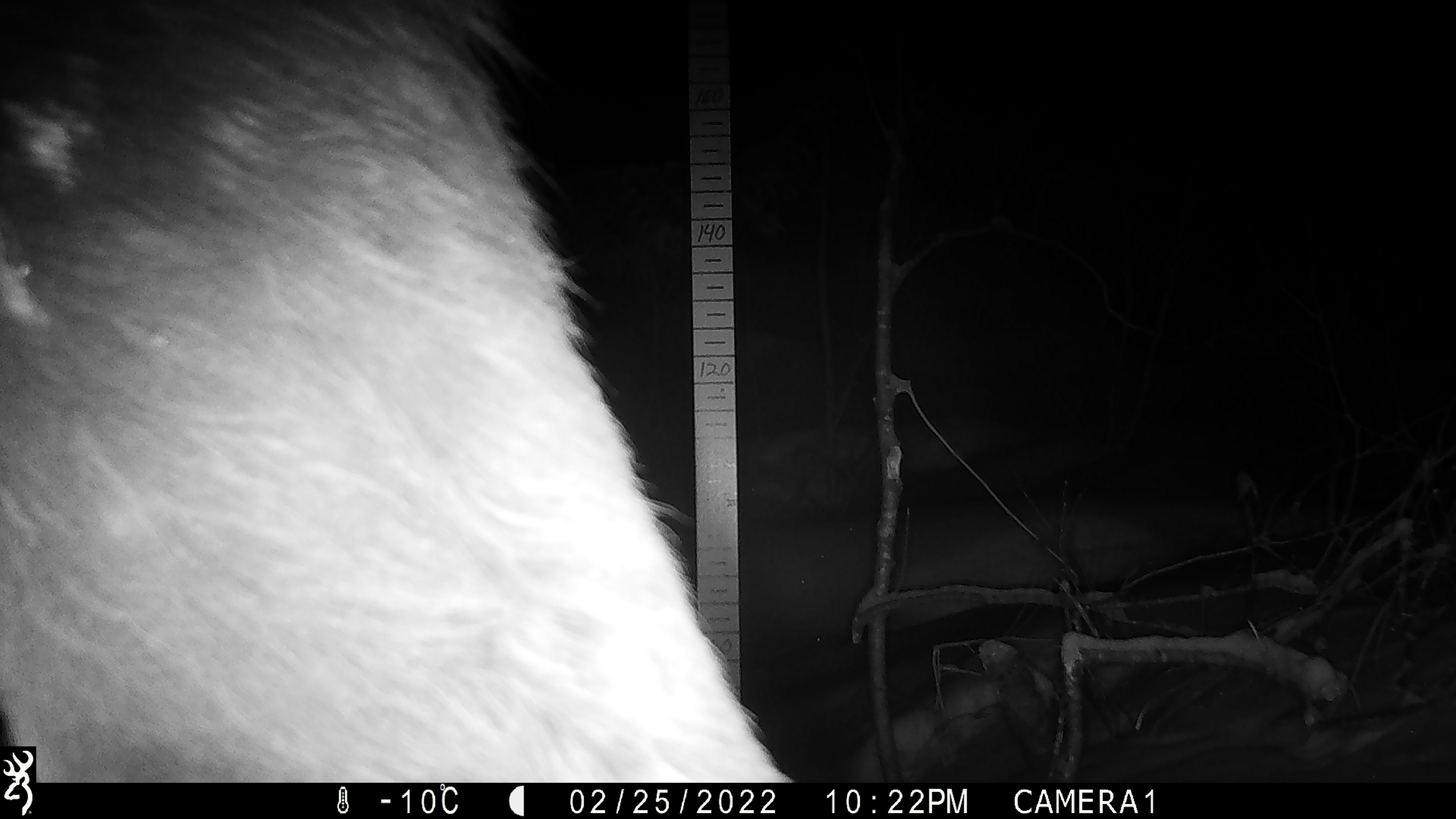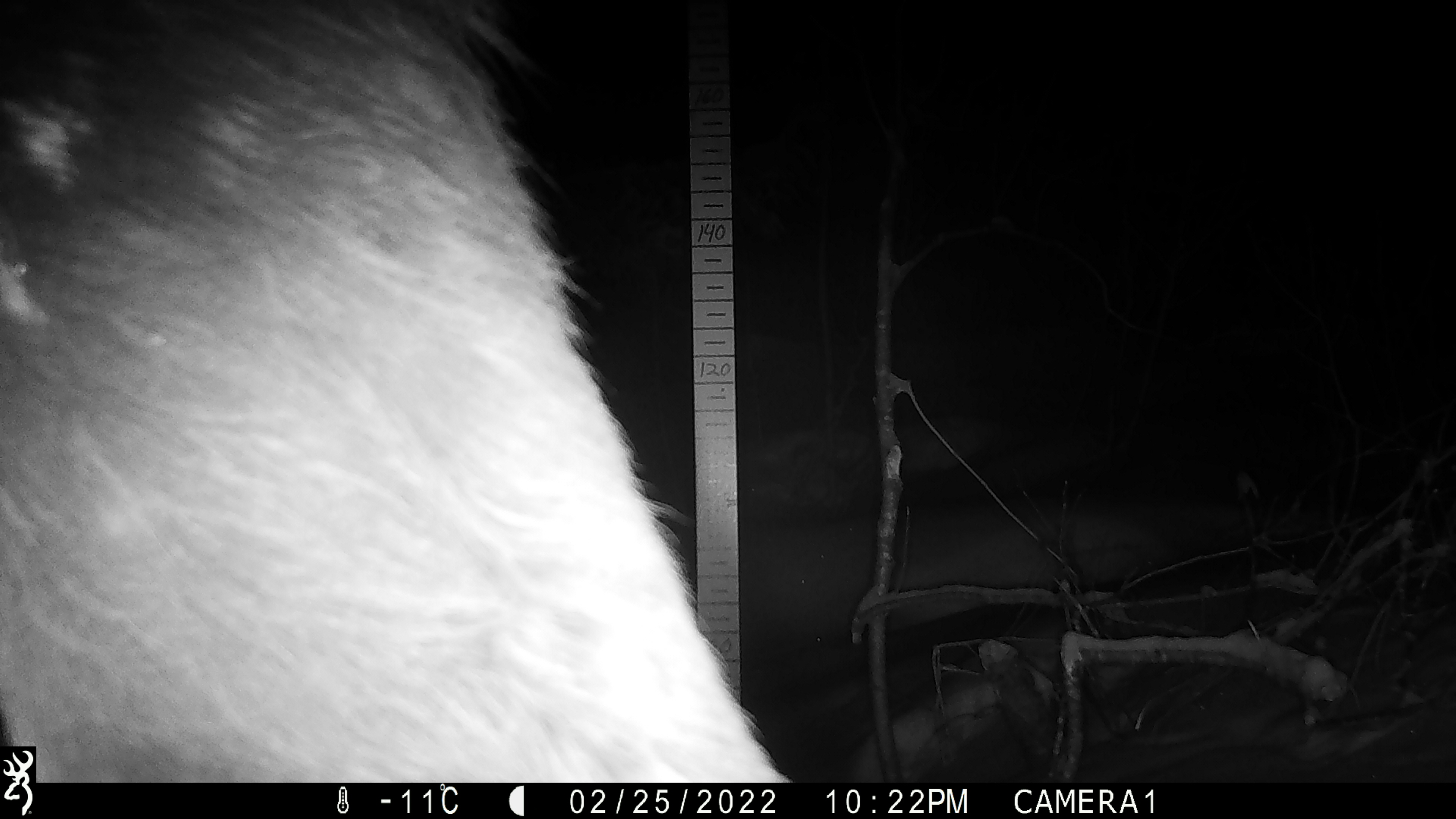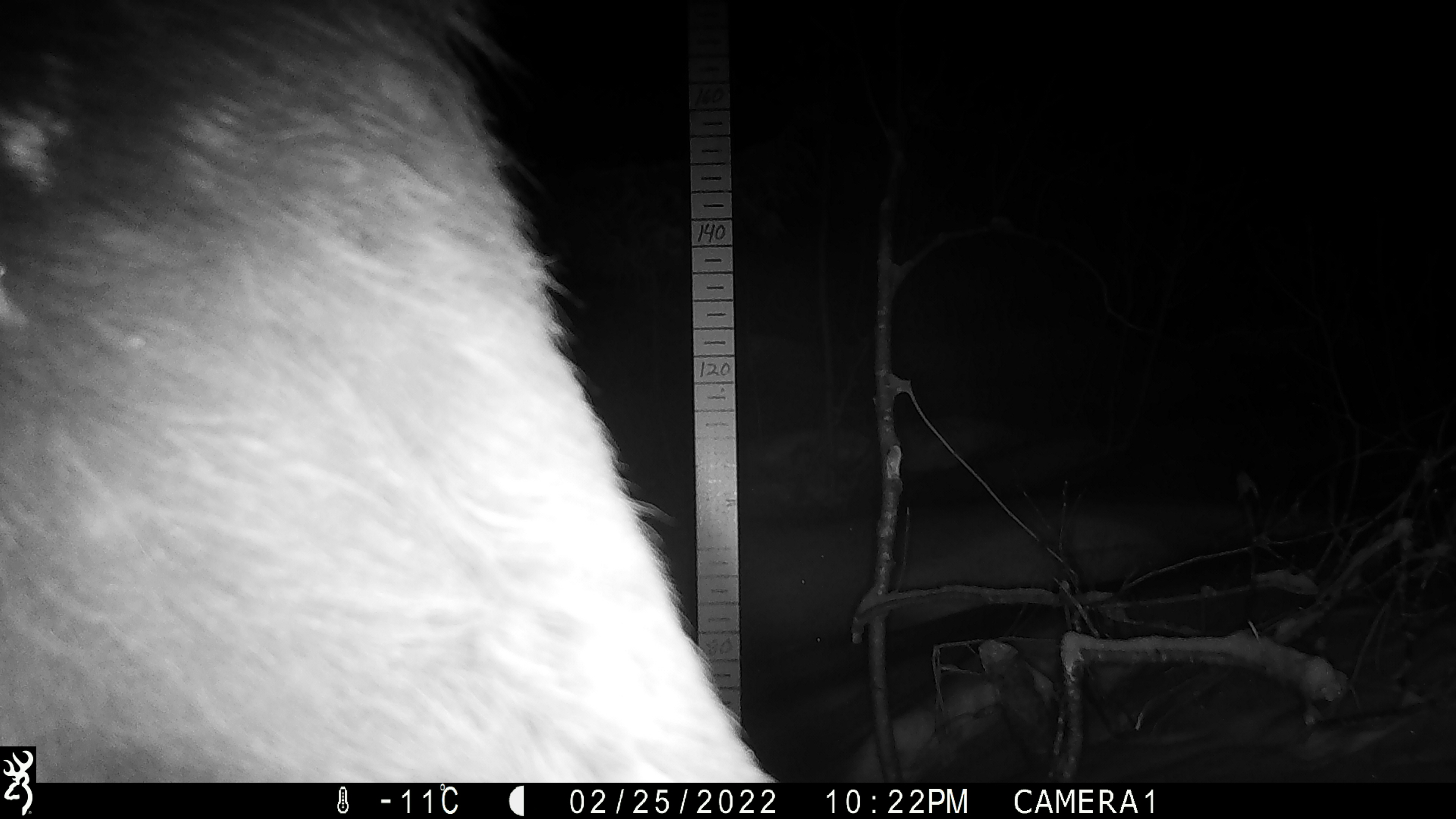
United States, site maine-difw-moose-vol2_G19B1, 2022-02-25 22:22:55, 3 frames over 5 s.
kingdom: Animalia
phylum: Chordata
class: Mammalia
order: Artiodactyla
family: Cervidae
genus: Alces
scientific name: Alces alces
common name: moose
Moose (Alces alces).